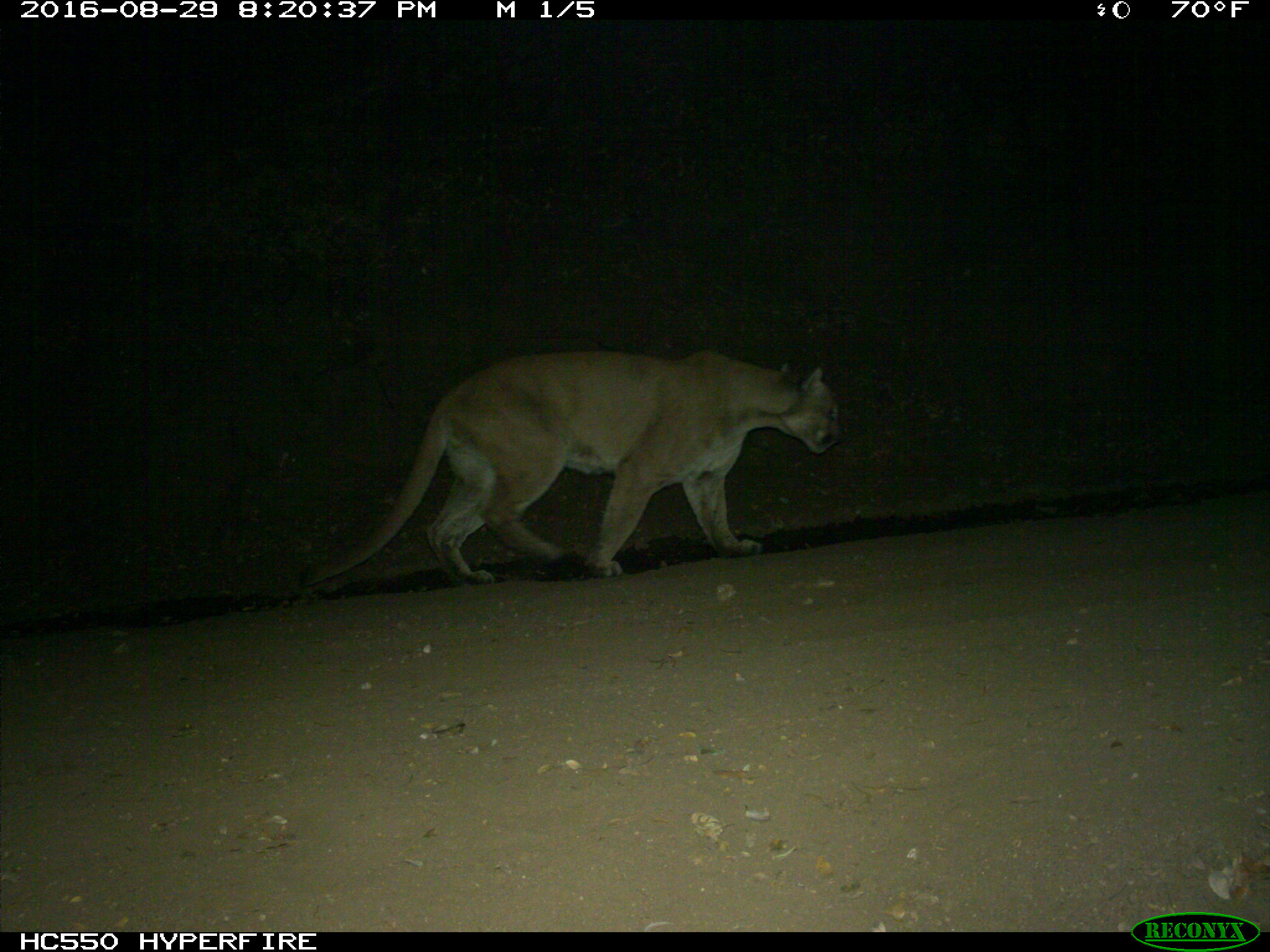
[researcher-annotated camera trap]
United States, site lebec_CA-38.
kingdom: Animalia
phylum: Chordata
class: Mammalia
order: Carnivora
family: Felidae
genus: Puma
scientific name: Puma concolor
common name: mountain lion